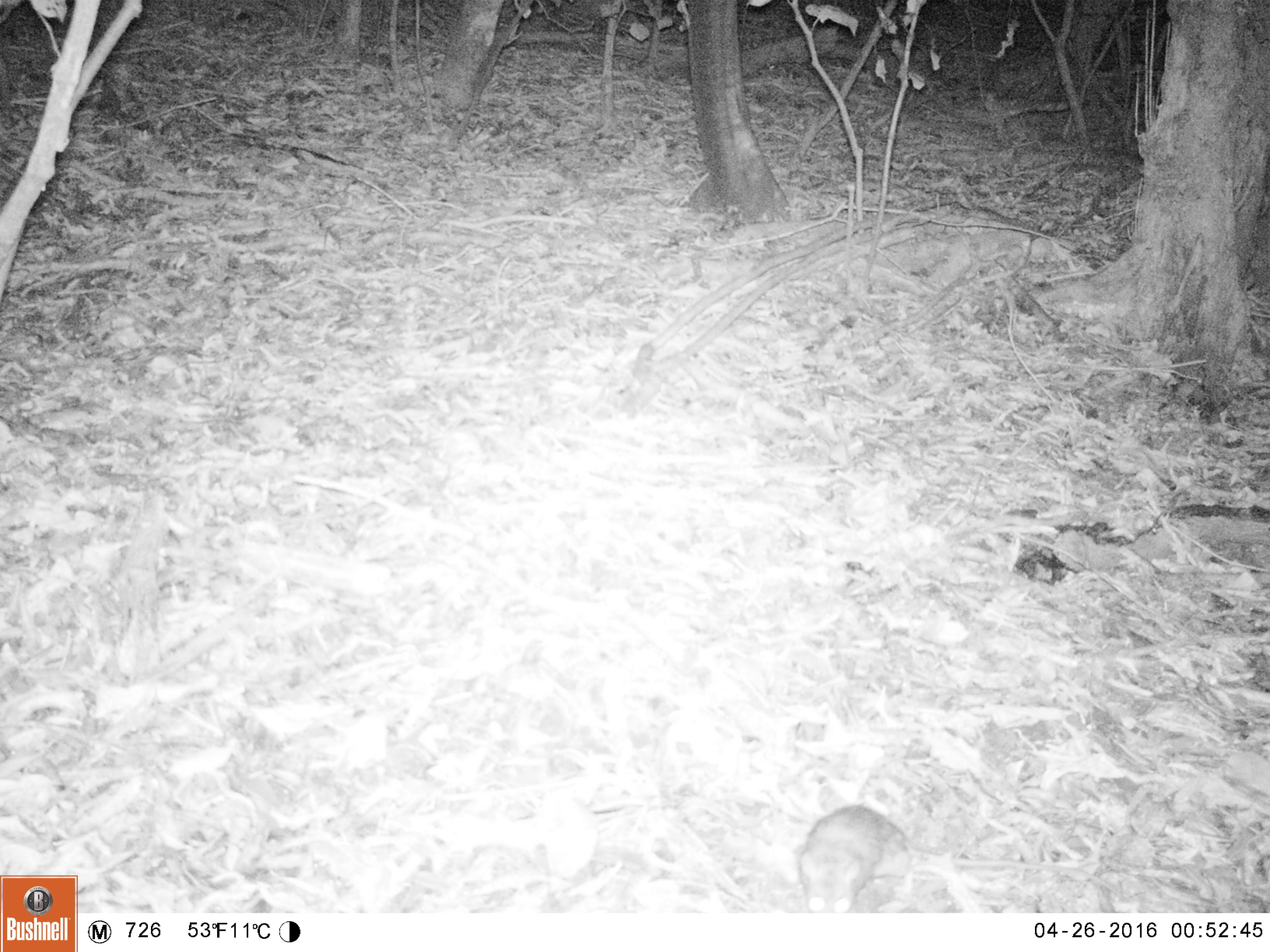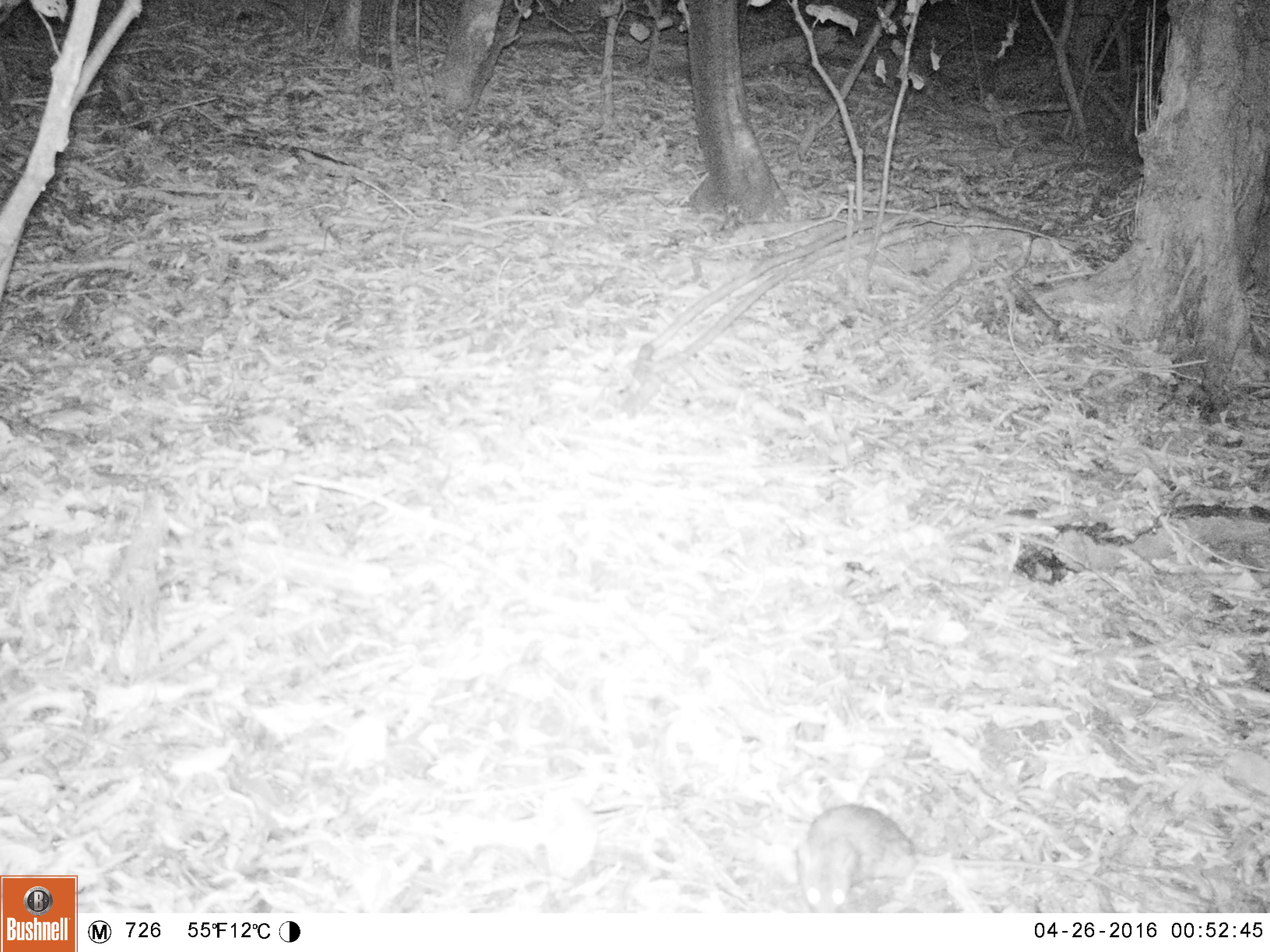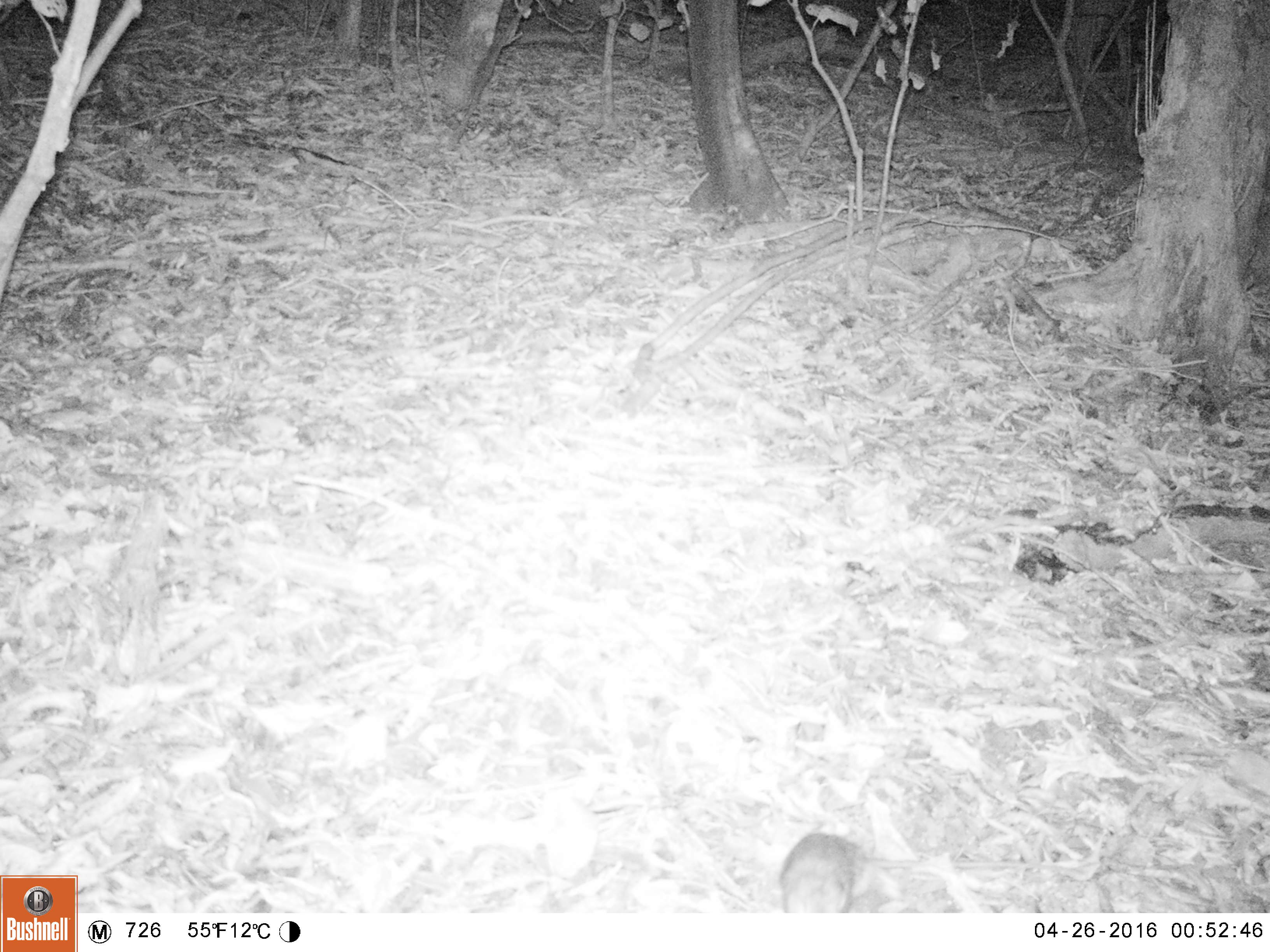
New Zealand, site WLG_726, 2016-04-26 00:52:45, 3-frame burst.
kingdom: Animalia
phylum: Chordata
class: Mammalia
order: Rodentia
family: Muridae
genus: Rattus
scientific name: Rattus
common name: rat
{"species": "rat (Rattus)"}